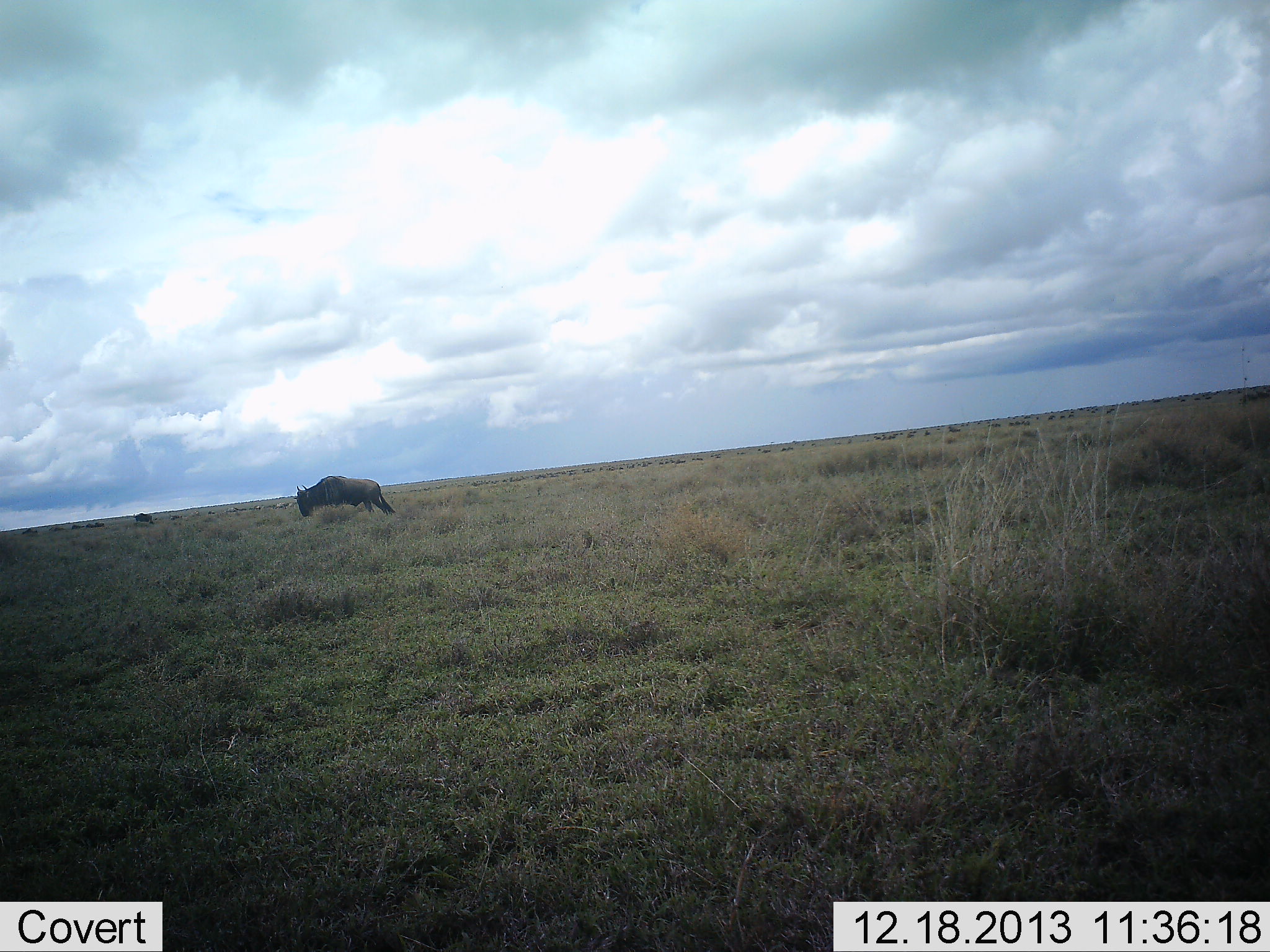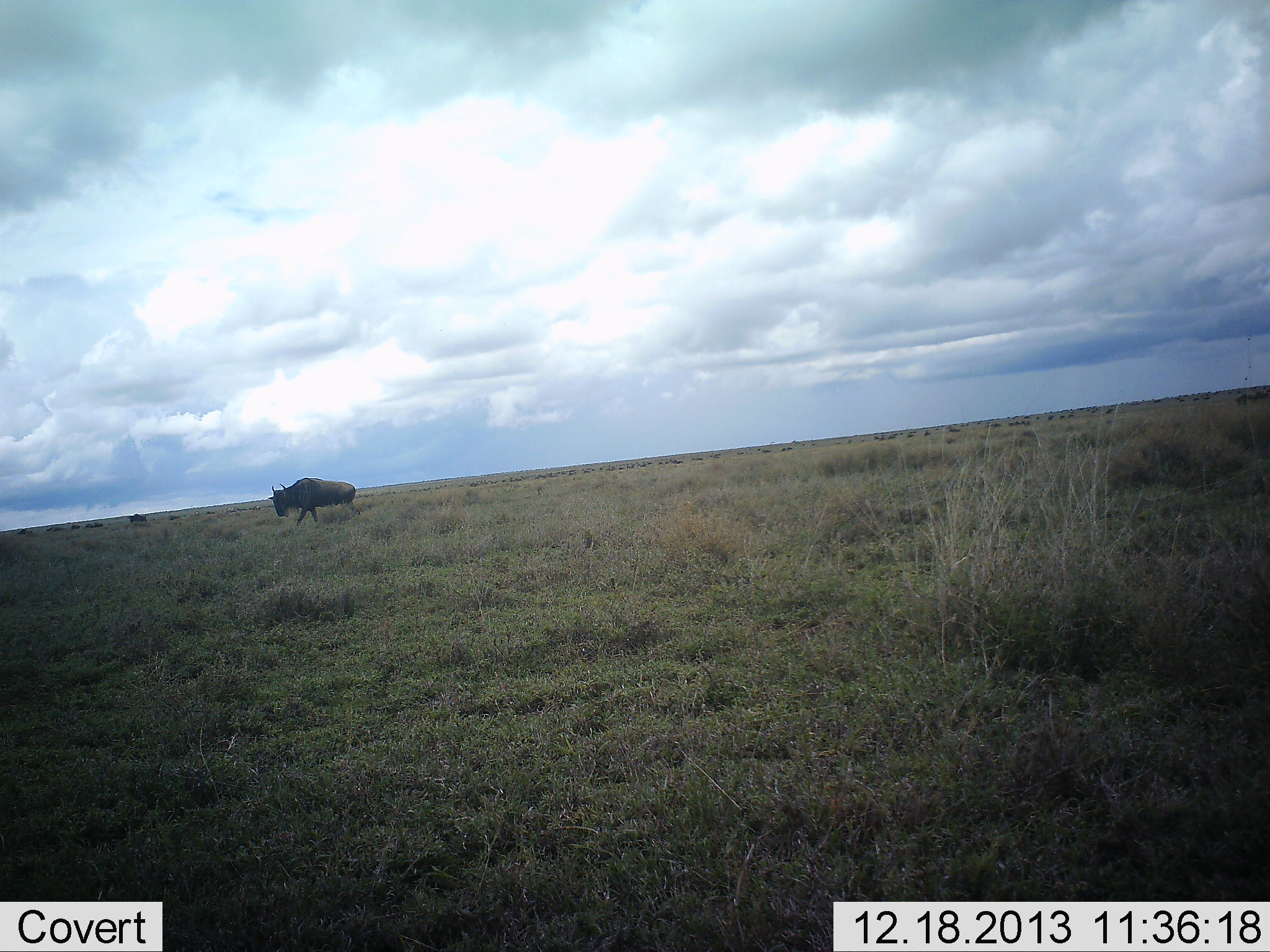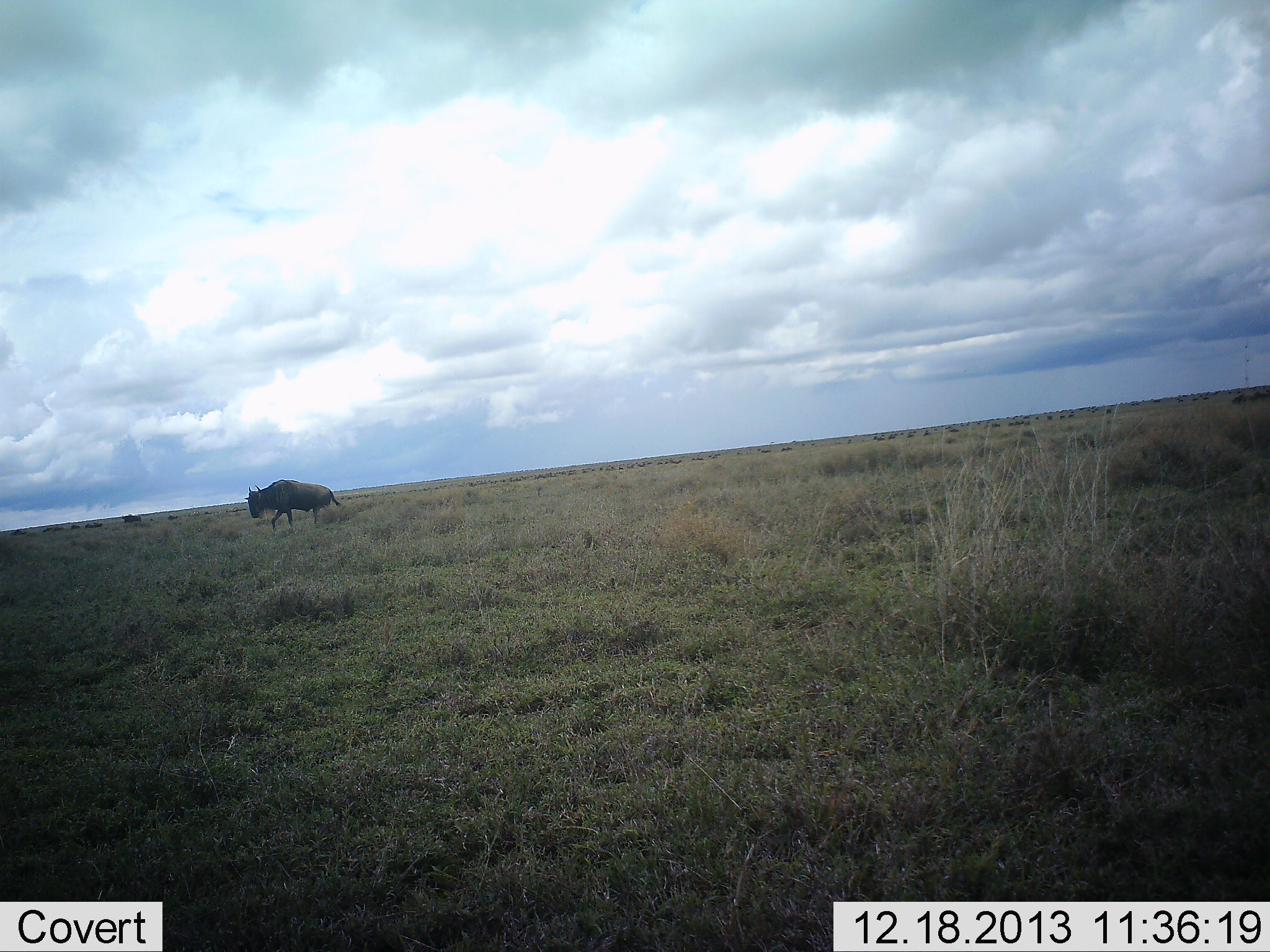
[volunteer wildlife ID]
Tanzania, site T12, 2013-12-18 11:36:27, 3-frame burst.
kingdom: Animalia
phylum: Chordata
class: Mammalia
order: Artiodactyla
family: Bovidae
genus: Connochaetes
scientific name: Connochaetes taurinus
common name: blue wildebeest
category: wildebeest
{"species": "wildebeest (blue wildebeest) (Connochaetes taurinus)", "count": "2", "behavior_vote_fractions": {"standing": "10%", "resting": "0%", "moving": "90%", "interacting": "0%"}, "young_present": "0%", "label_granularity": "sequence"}